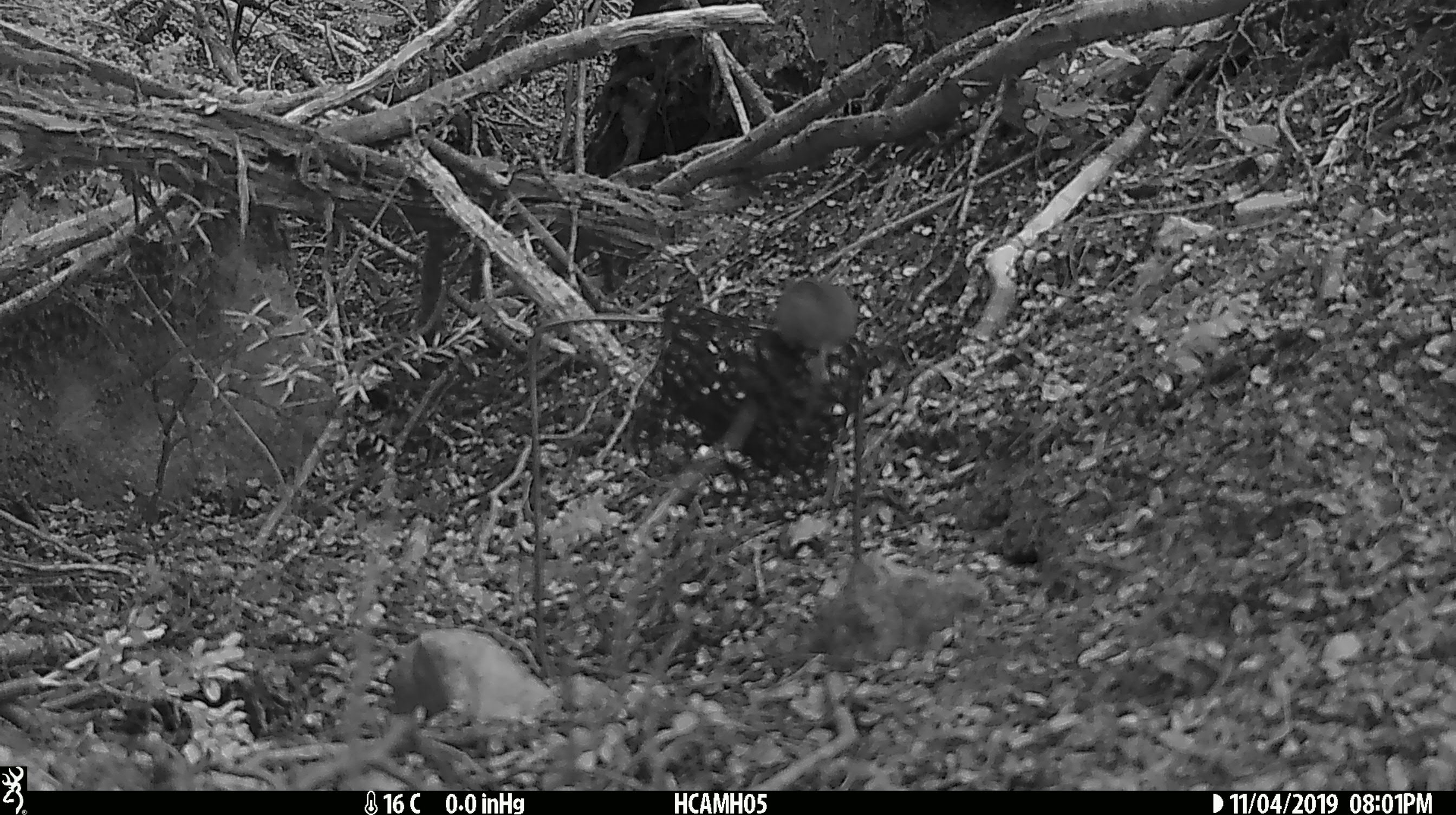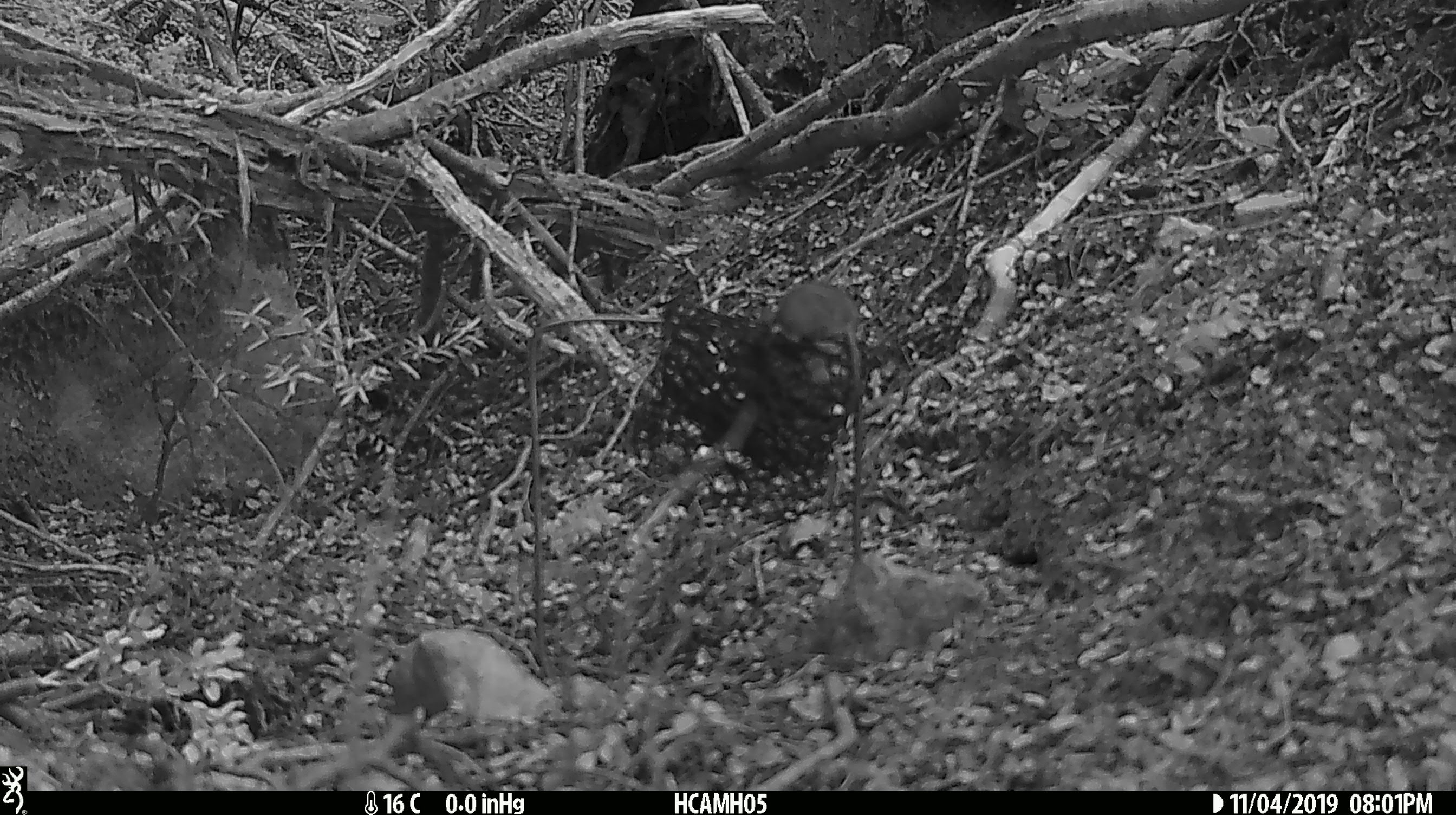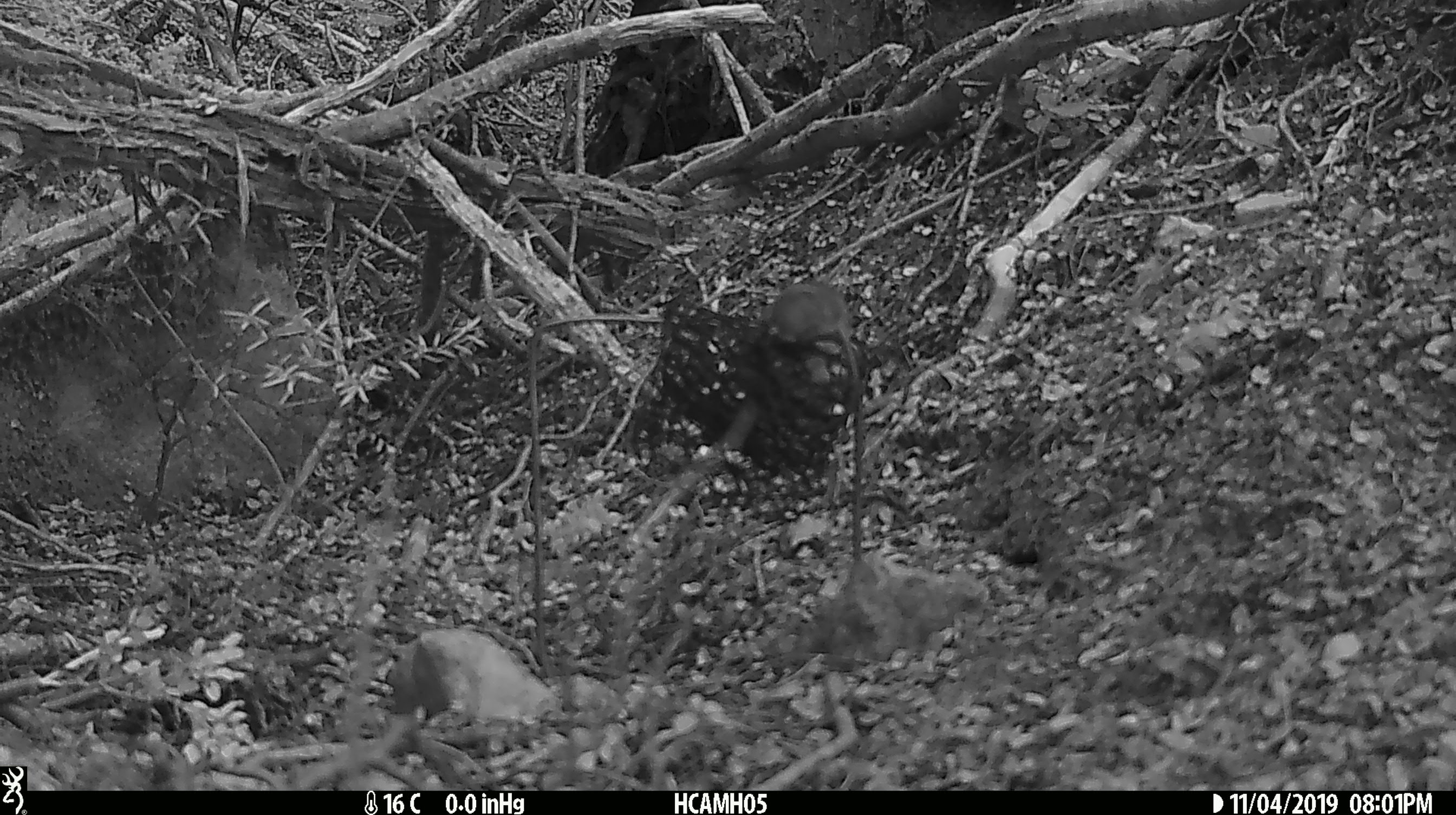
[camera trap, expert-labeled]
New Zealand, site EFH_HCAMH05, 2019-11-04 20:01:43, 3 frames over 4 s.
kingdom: Animalia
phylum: Chordata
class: Mammalia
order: Rodentia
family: Muridae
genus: Mus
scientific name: Mus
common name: mouse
Mouse (Mus).